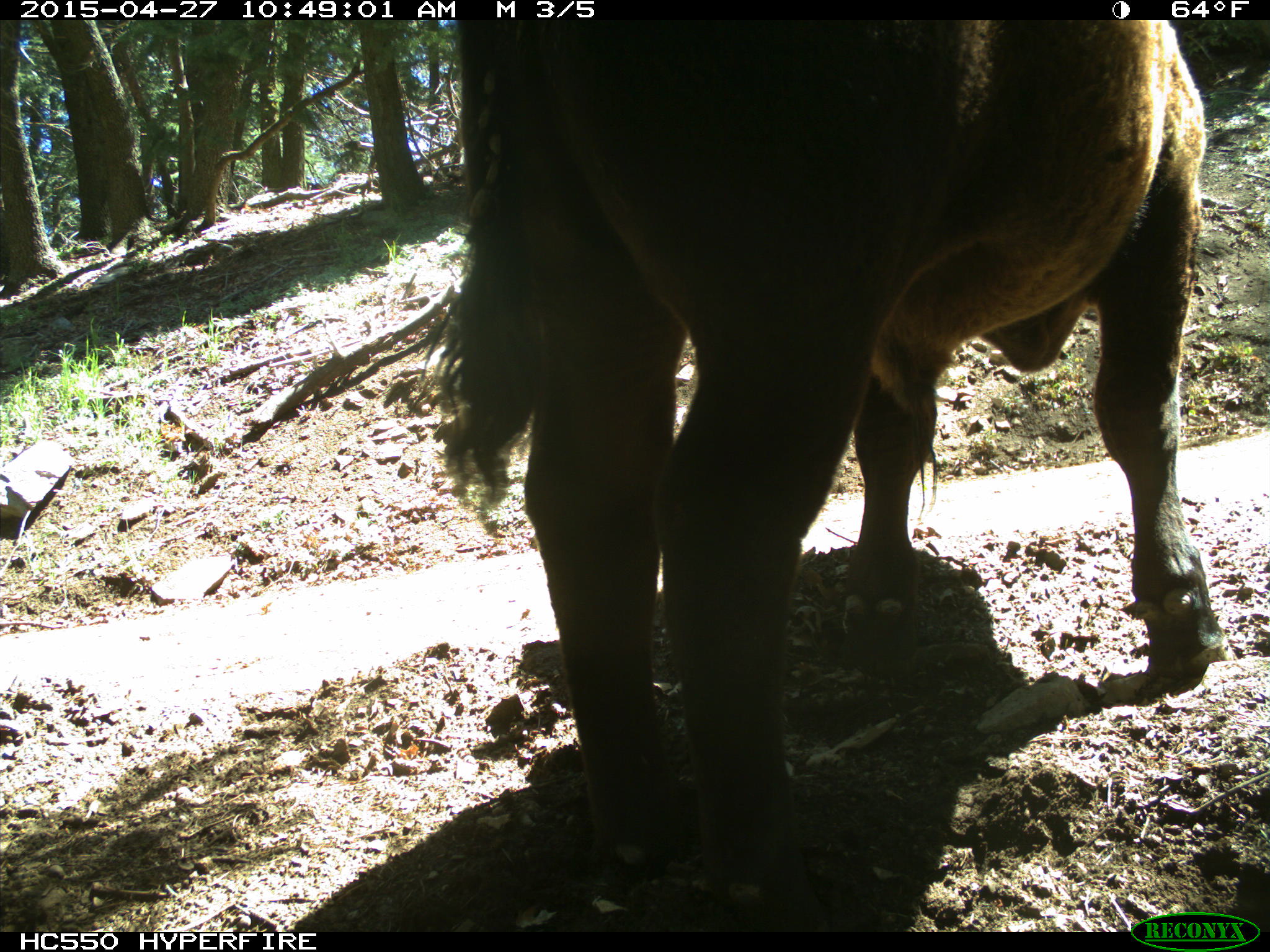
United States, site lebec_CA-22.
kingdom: Animalia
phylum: Chordata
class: Mammalia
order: Artiodactyla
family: Bovidae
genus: Bos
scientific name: Bos taurus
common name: domestic cow